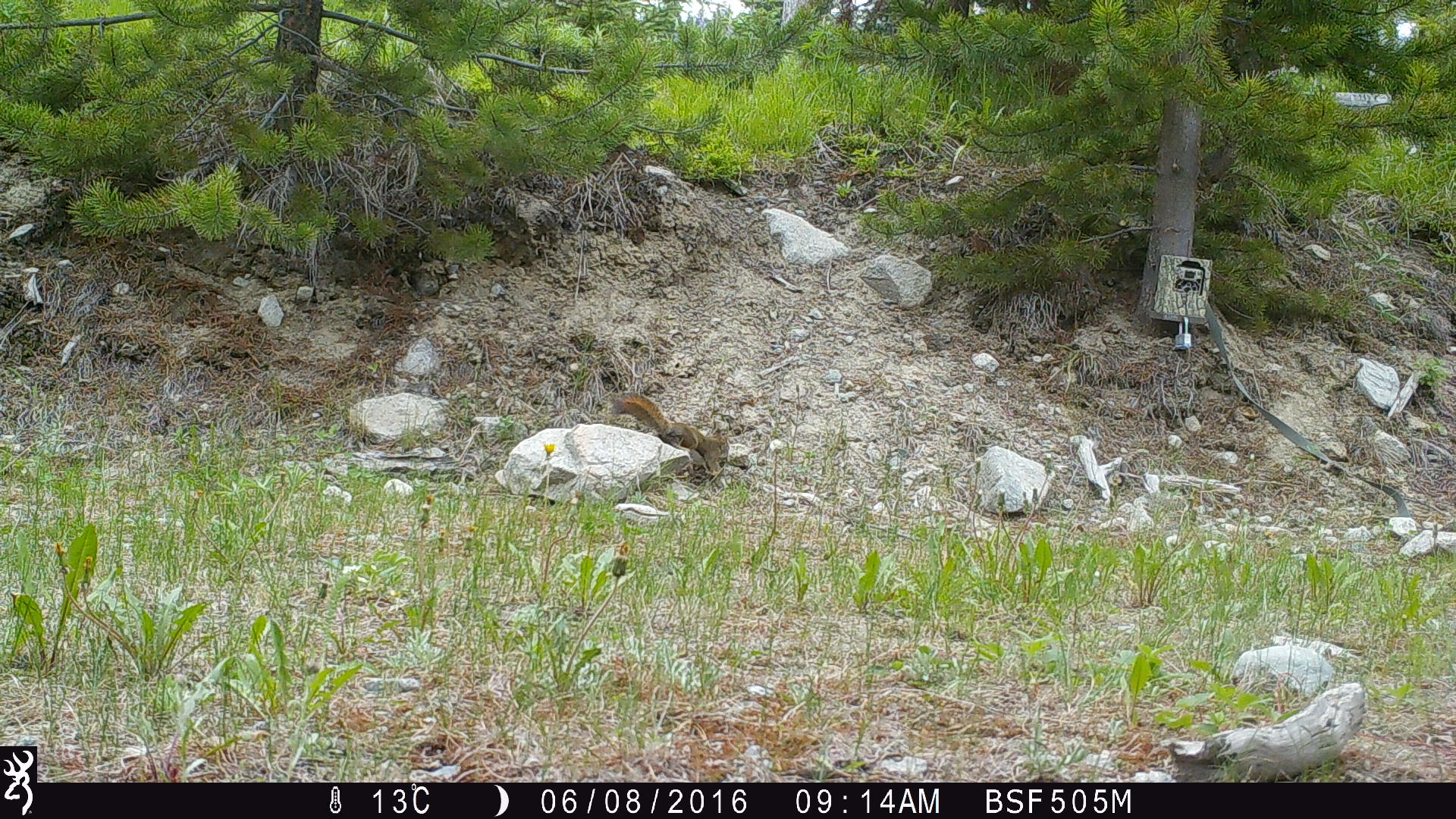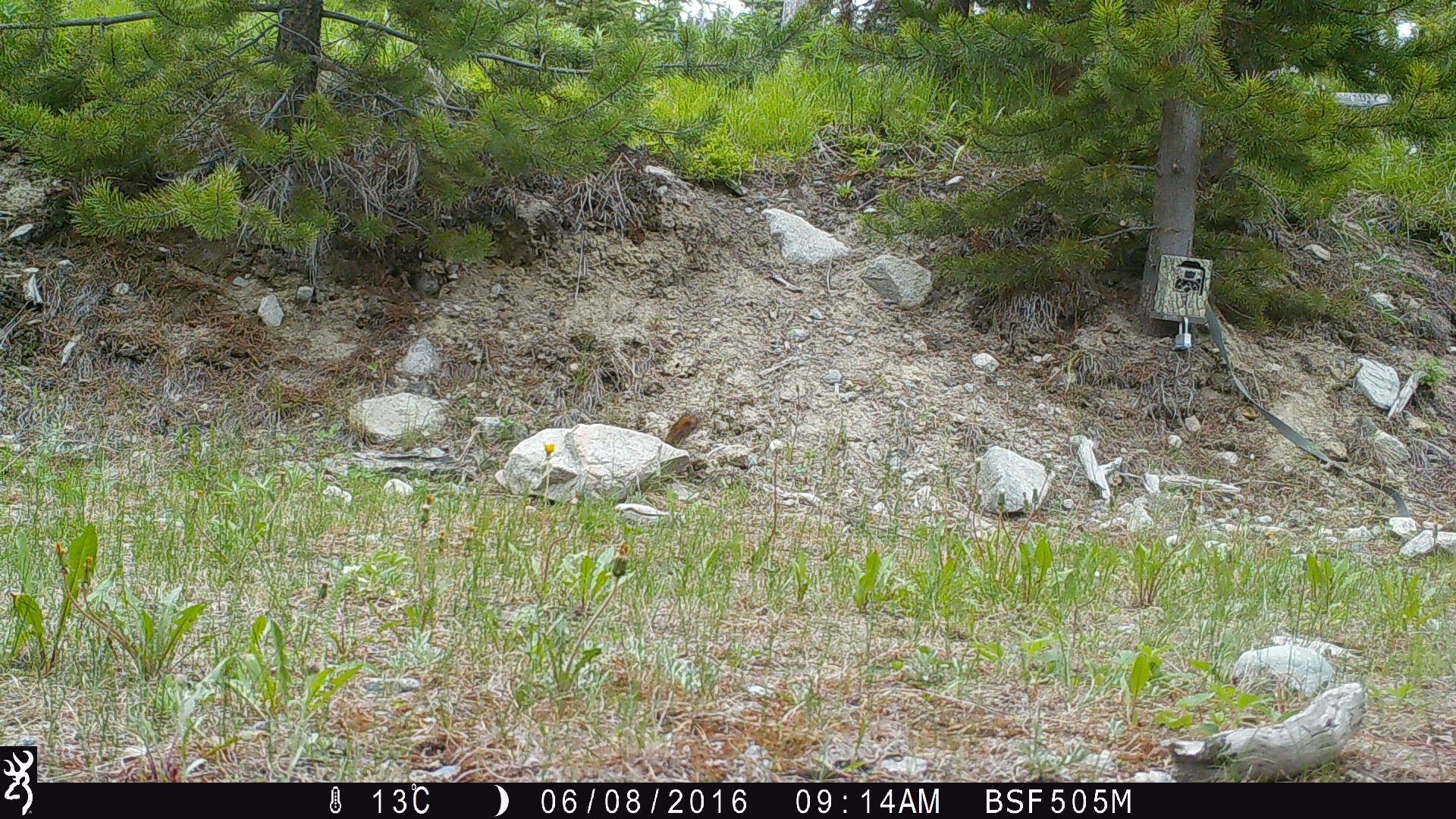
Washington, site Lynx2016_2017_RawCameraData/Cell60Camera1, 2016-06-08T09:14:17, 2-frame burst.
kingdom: Animalia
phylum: Chordata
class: Mammalia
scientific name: Mammalia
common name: small mammal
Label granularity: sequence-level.